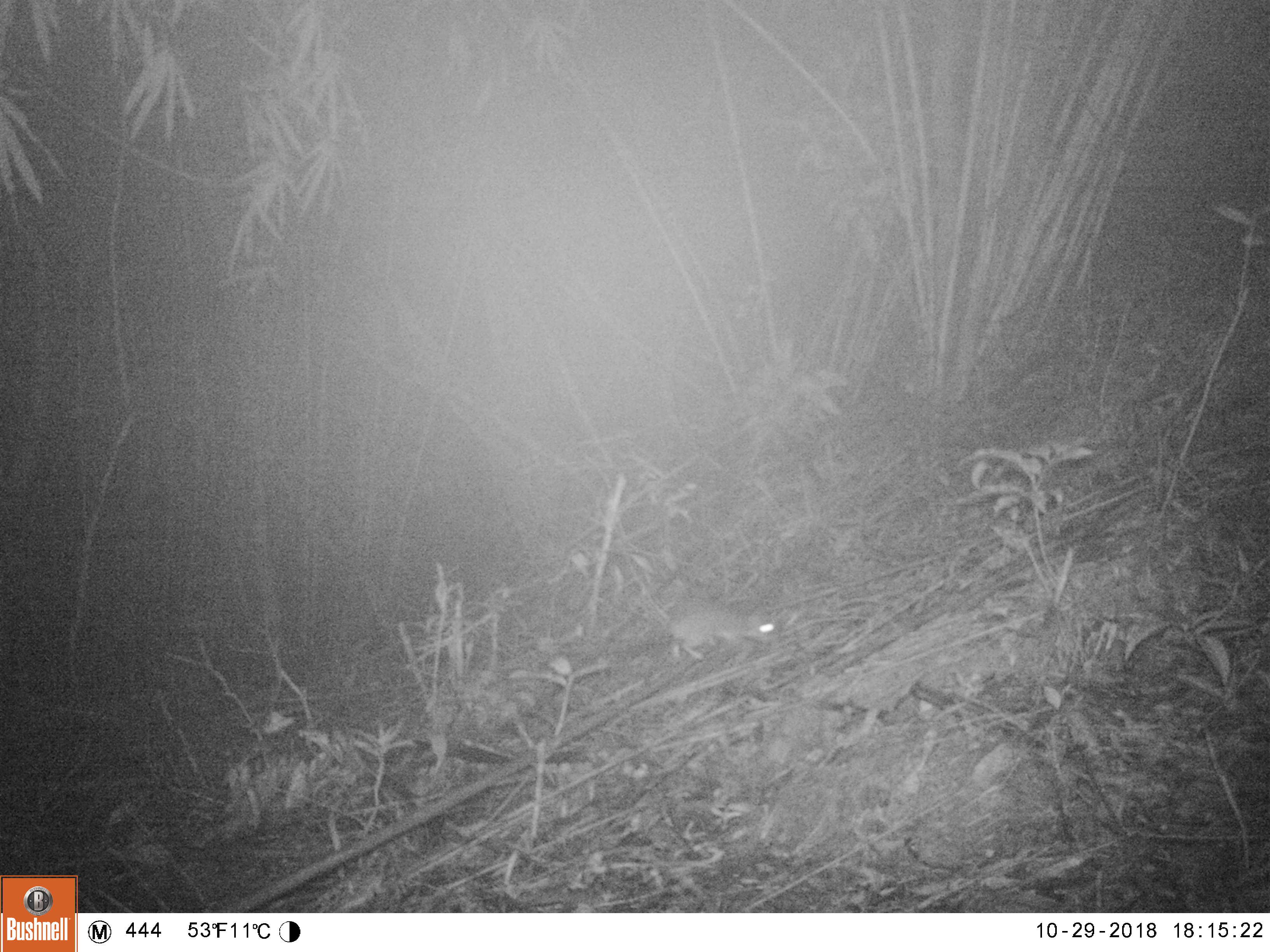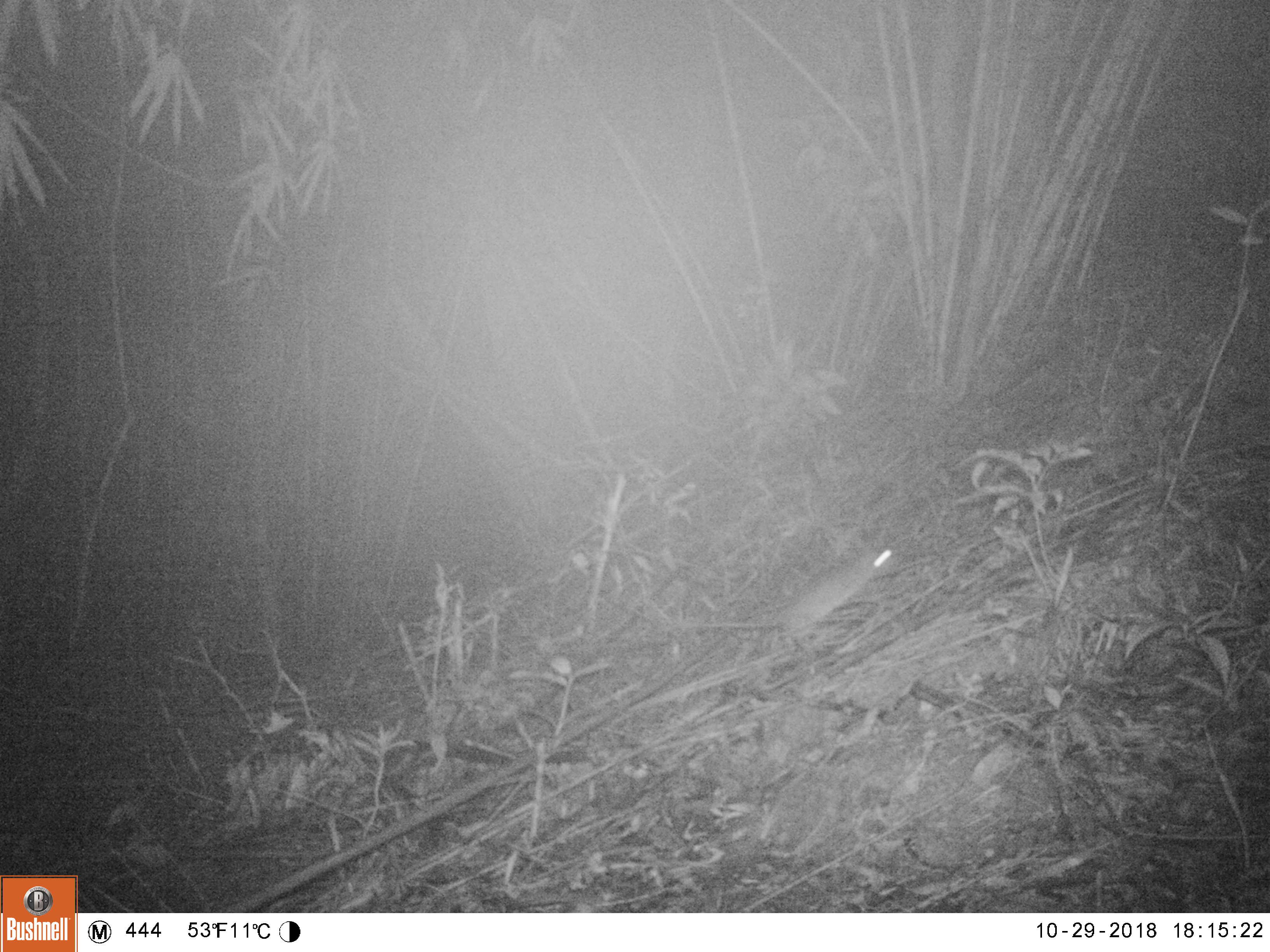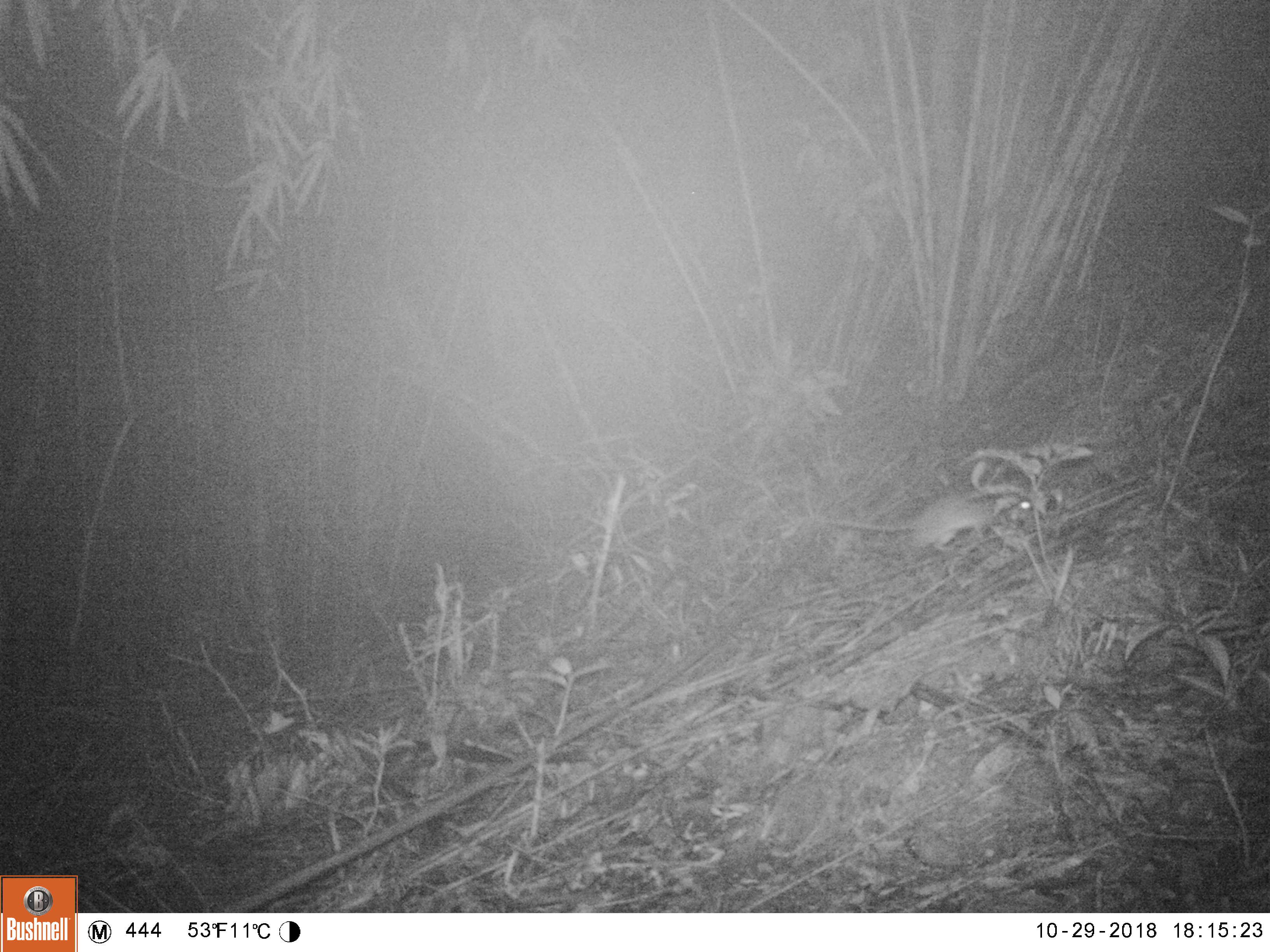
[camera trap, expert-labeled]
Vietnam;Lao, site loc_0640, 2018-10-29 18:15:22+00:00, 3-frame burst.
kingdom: Animalia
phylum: Chordata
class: Mammalia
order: Rodentia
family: Muridae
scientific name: Muridae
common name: old-world mice and rats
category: unidentified murid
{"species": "unidentified murid (old-world mice and rats) (Muridae)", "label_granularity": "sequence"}